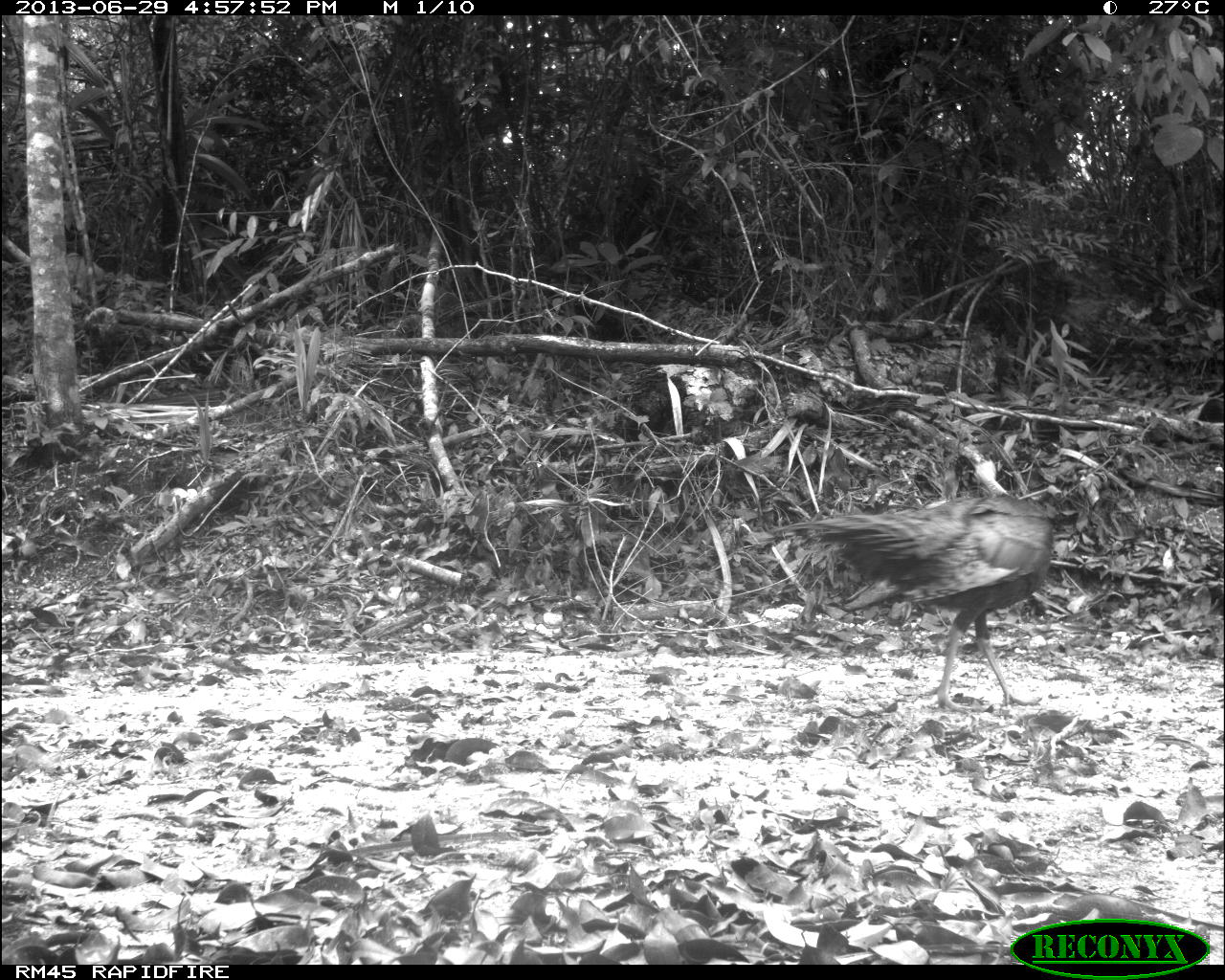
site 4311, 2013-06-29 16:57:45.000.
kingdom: Animalia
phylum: Chordata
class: Aves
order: Galliformes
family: Phasianidae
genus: Meleagris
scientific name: Meleagris ocellata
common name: ocellated turkey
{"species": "Meleagris ocellata (ocellated turkey)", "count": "2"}